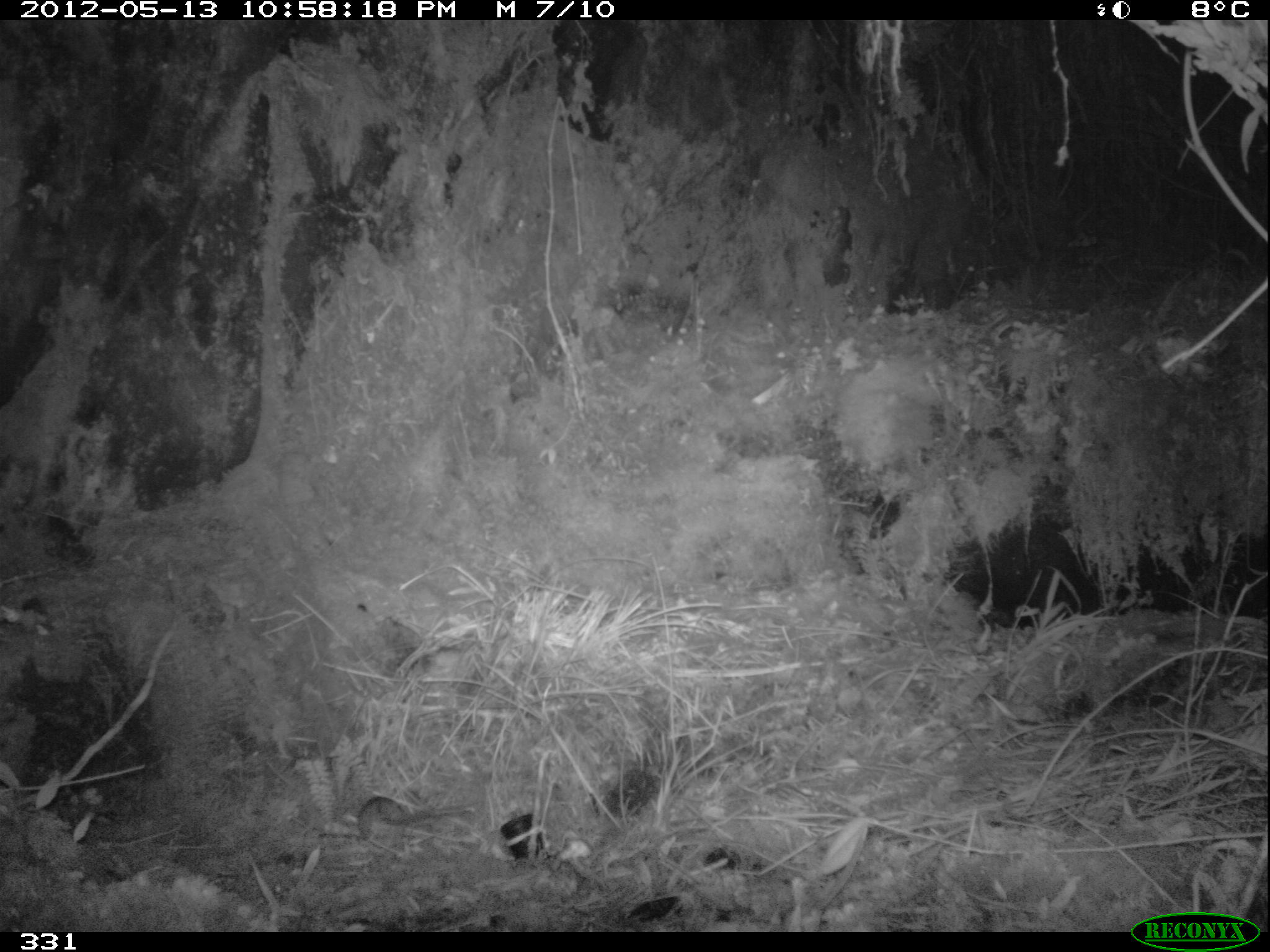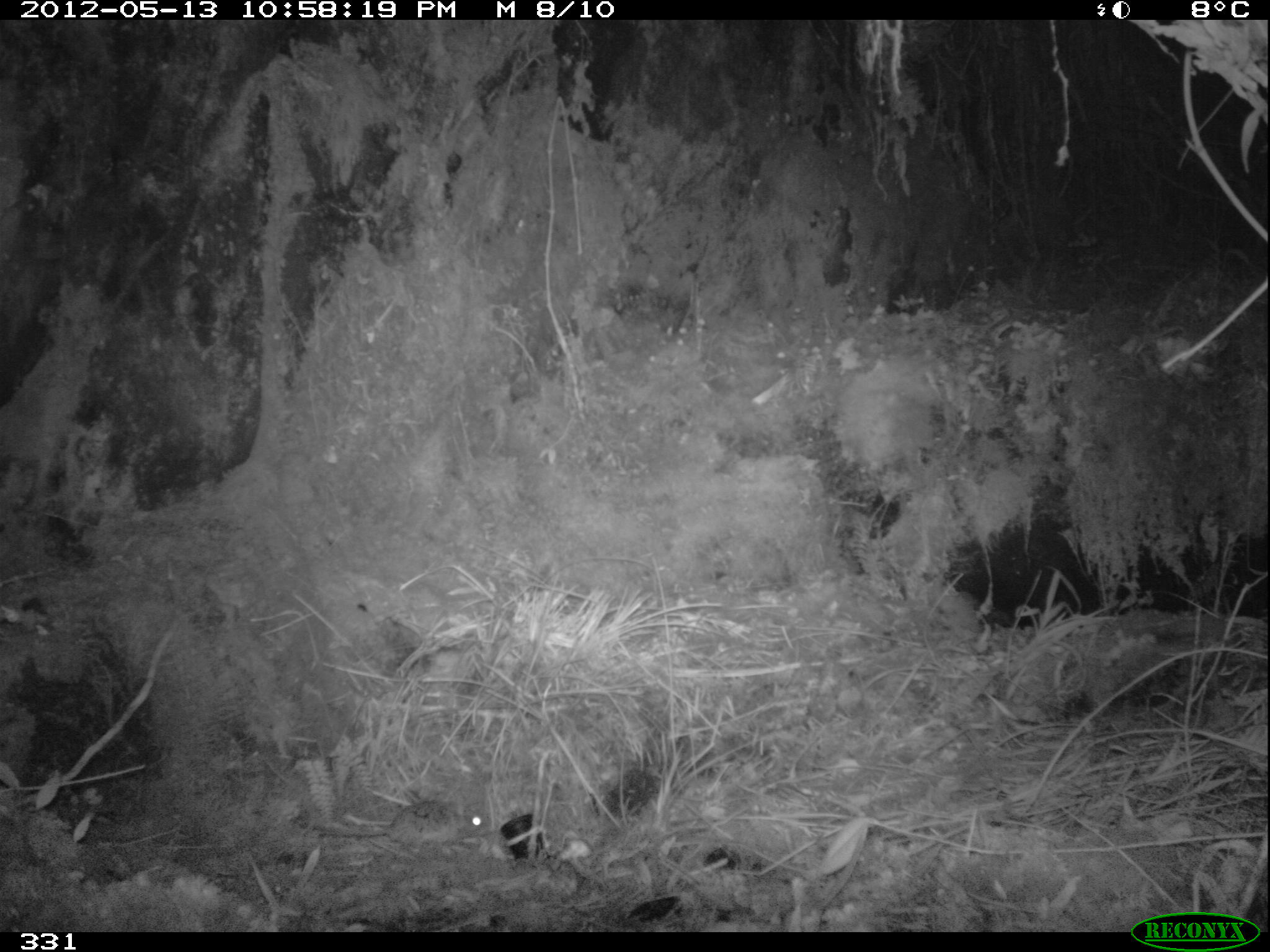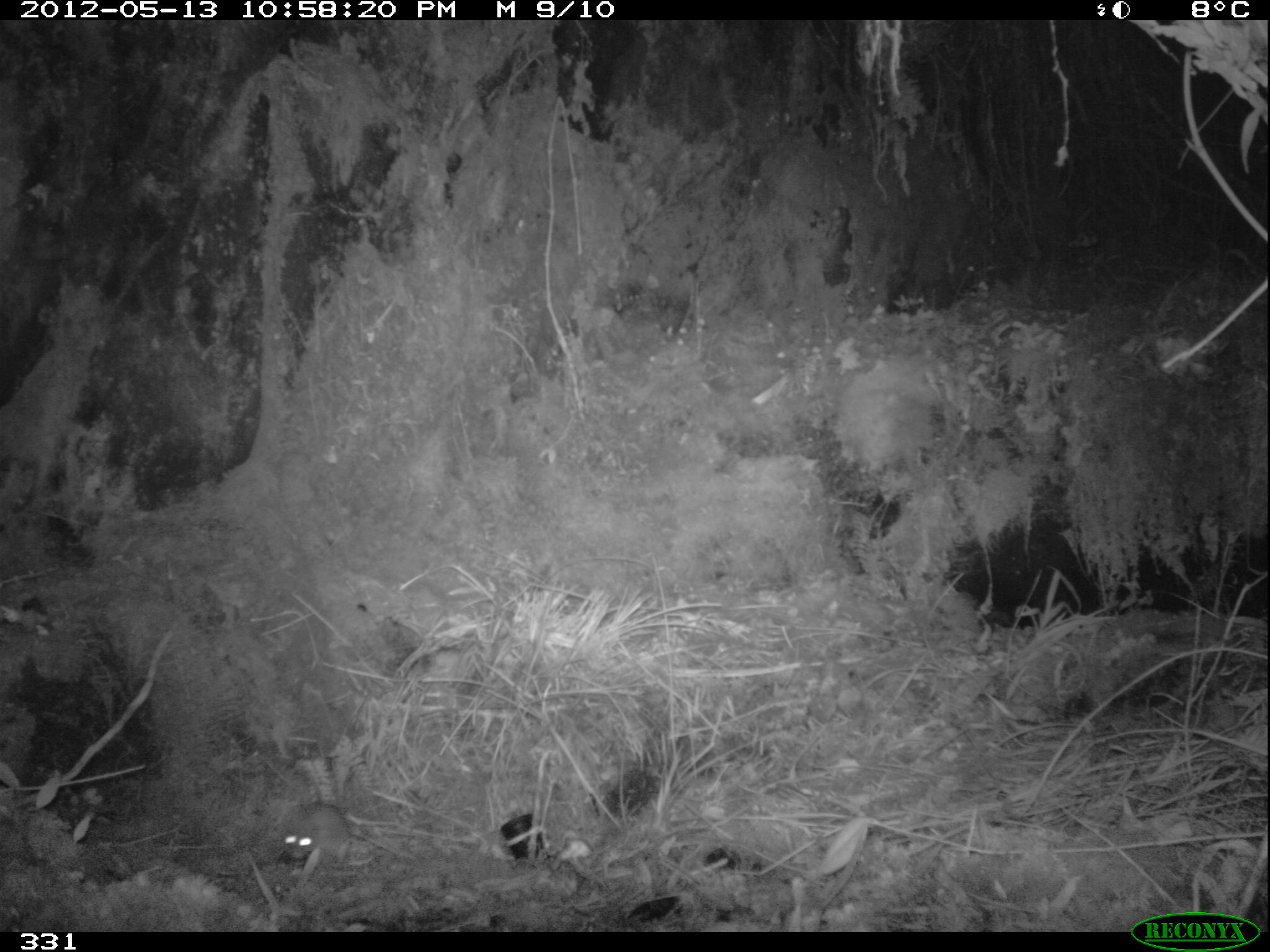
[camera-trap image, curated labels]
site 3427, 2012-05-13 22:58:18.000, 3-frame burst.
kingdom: Animalia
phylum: Chordata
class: Mammalia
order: Rodentia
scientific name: Rodentia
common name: rodents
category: unknown rodent